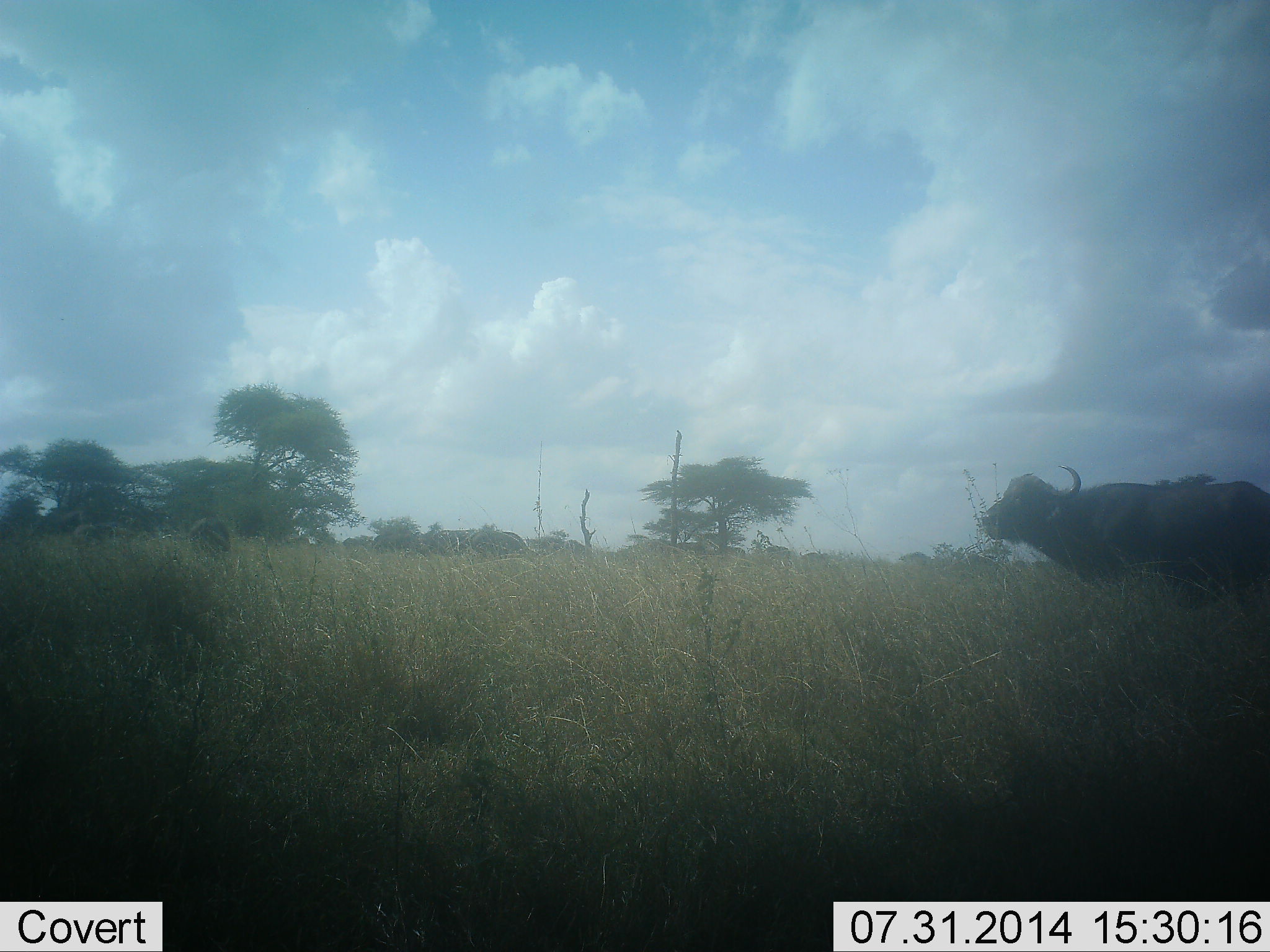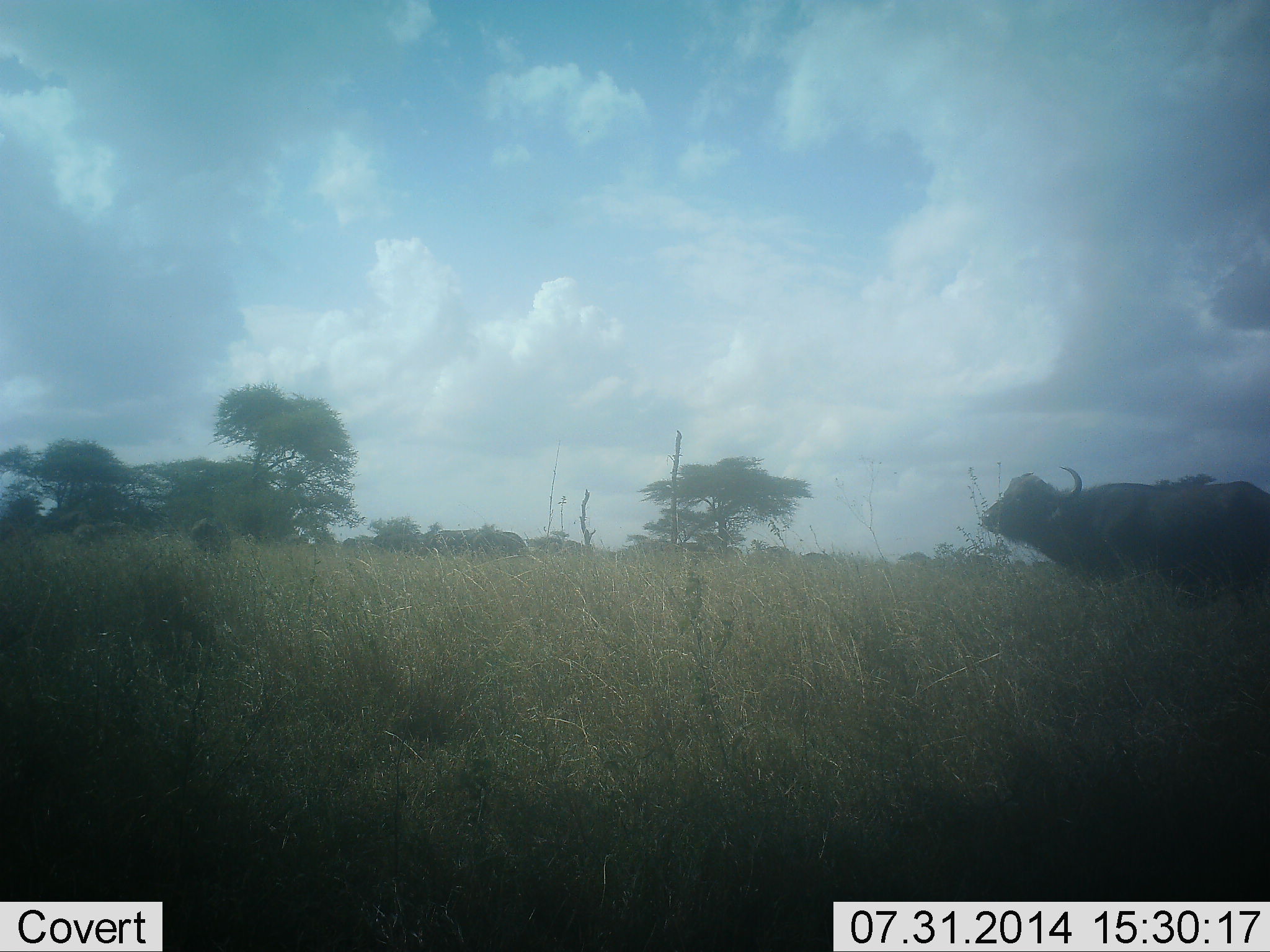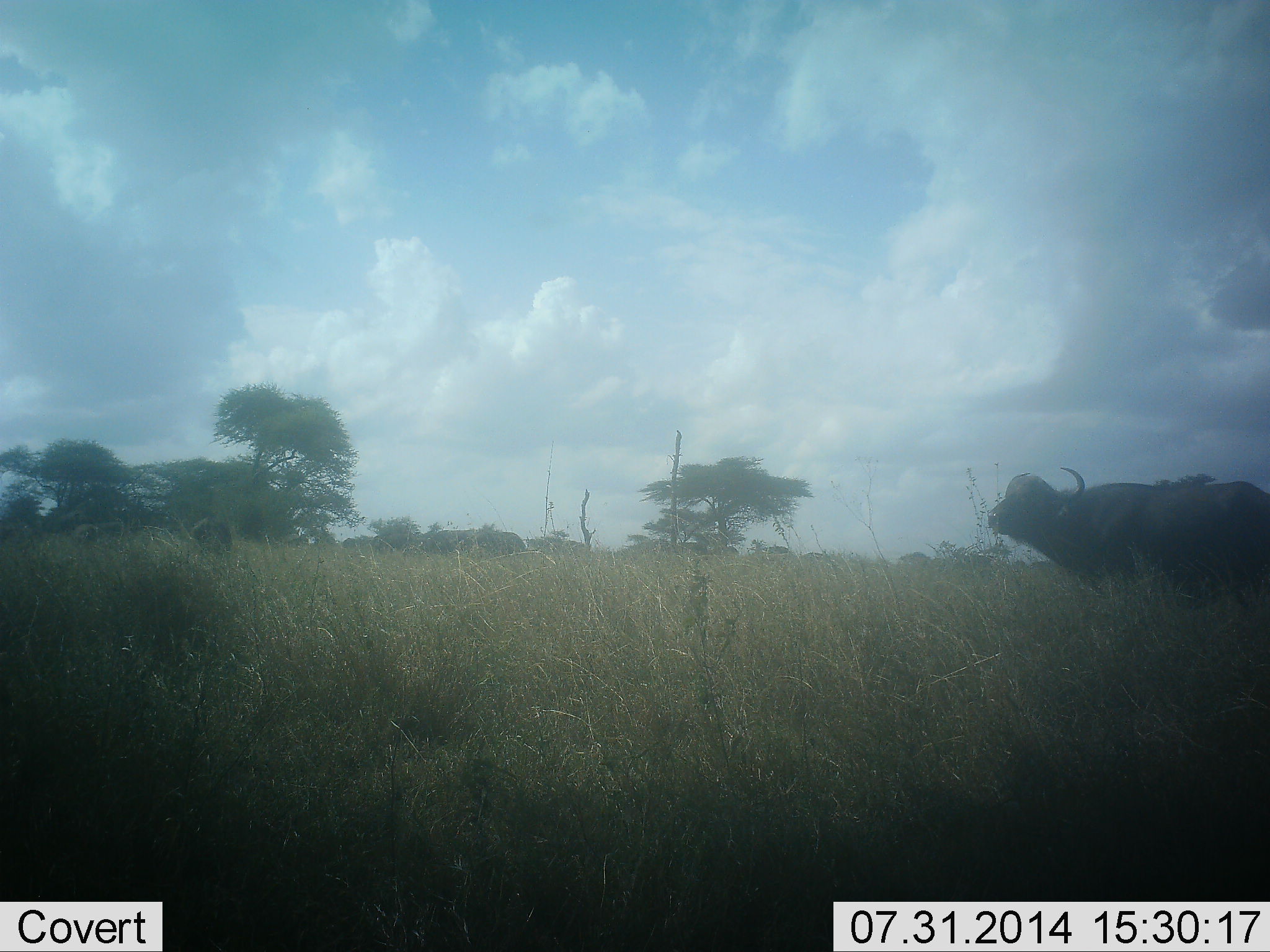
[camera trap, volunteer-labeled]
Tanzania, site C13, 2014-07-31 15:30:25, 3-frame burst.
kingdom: Animalia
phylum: Chordata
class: Mammalia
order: Artiodactyla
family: Bovidae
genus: Syncerus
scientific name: Syncerus caffer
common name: cape buffalo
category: buffalo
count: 4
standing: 80%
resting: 0%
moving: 0%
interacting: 0%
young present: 0%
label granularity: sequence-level